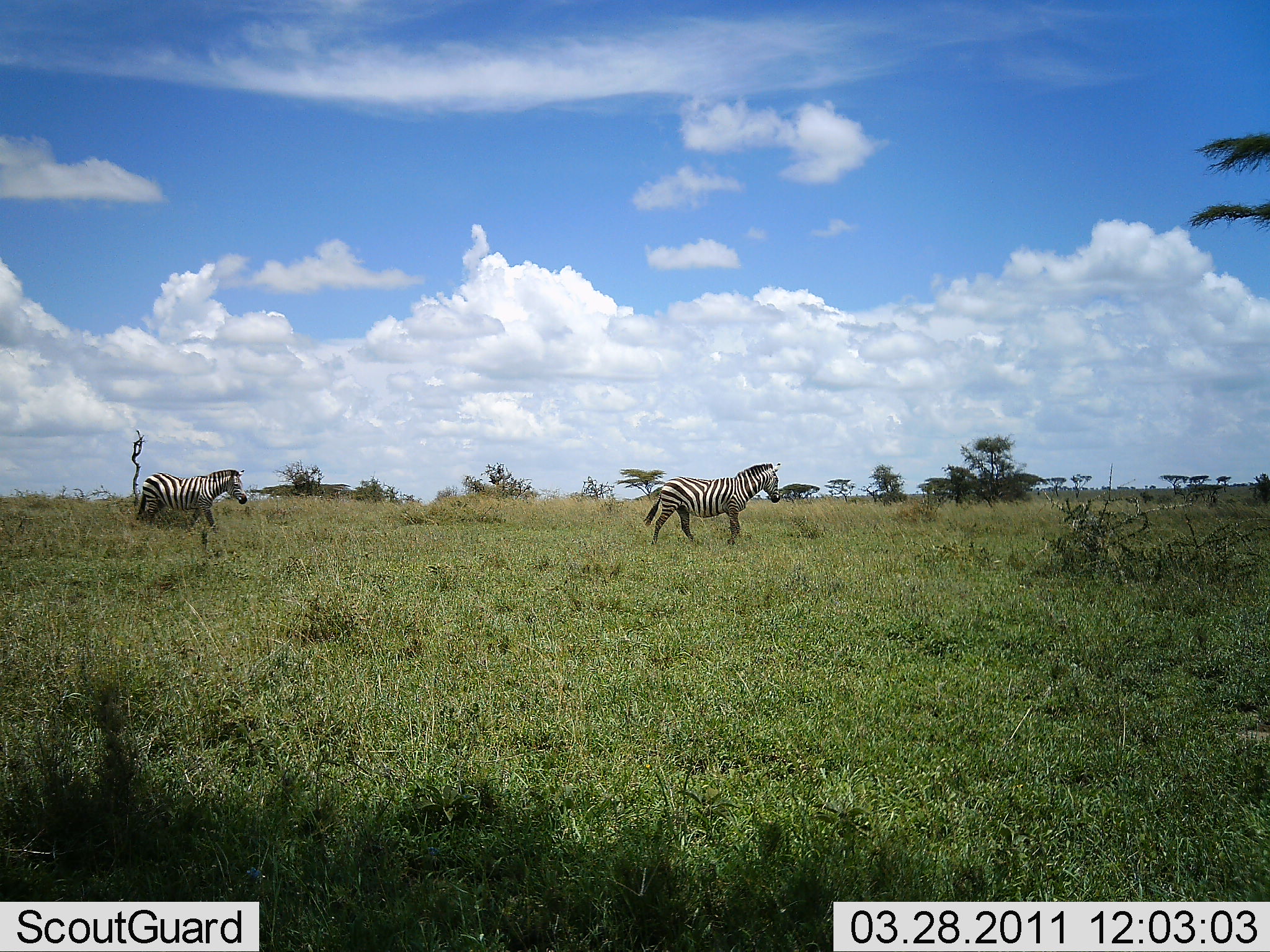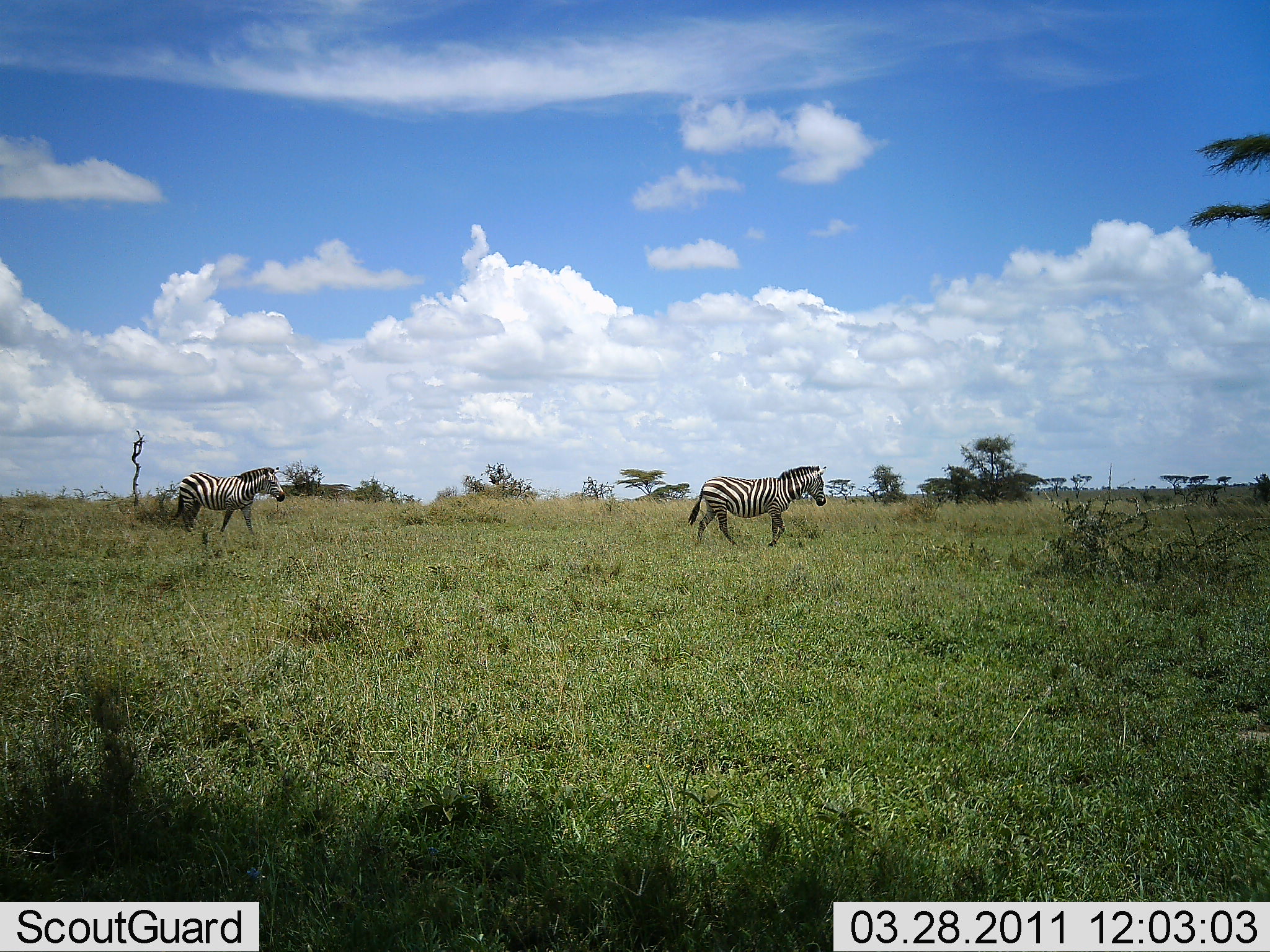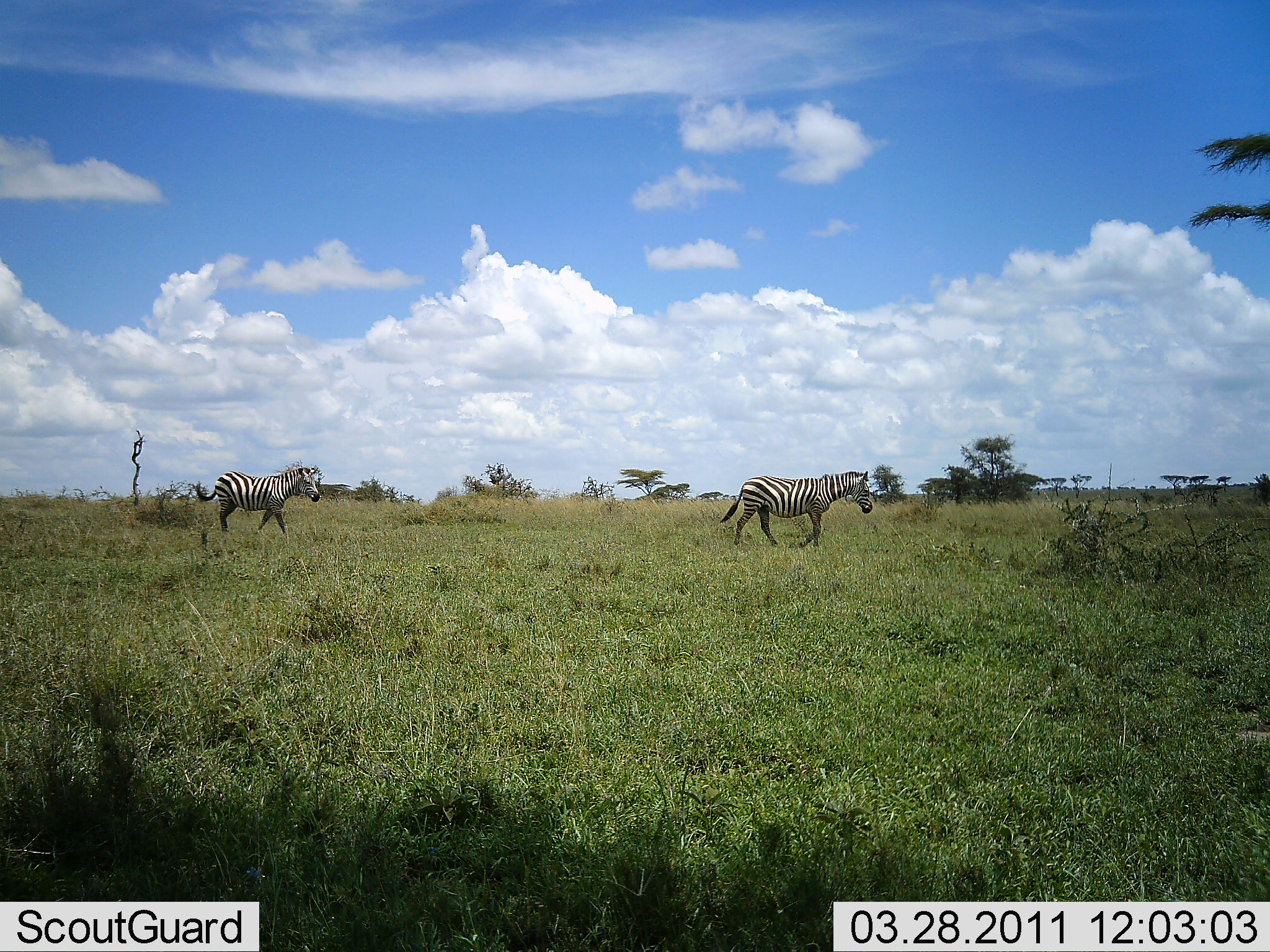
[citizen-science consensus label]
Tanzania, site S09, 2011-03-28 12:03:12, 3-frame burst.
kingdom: Animalia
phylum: Chordata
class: Mammalia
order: Perissodactyla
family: Equidae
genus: Equus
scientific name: Equus quagga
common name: plains zebra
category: zebra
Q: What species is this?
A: Zebra (plains zebra) (Equus quagga).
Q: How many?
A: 2.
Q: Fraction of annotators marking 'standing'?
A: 0%.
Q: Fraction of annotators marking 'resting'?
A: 0%.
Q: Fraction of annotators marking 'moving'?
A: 100%.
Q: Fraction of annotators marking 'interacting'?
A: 0%.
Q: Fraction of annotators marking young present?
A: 0%.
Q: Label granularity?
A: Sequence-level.